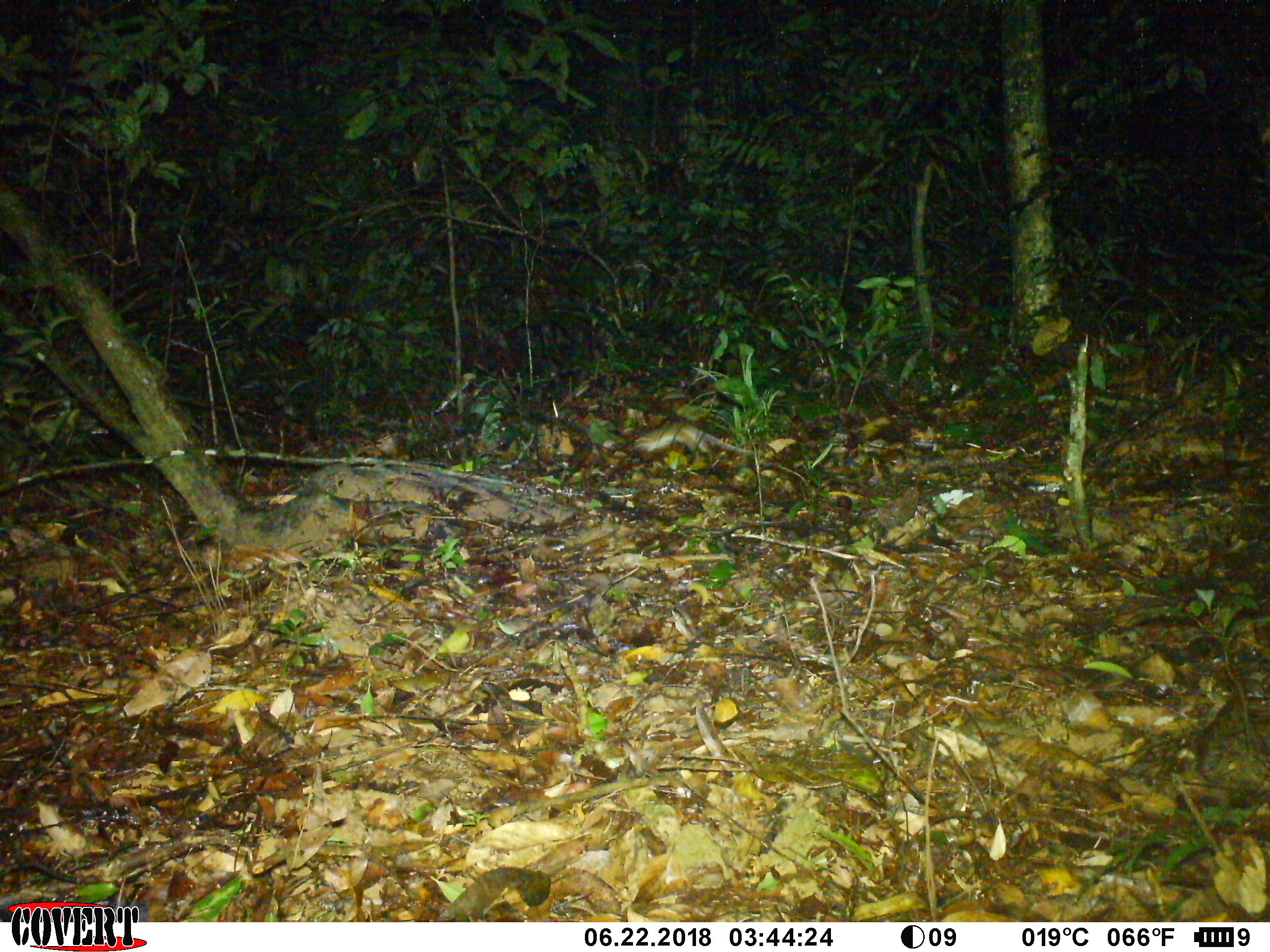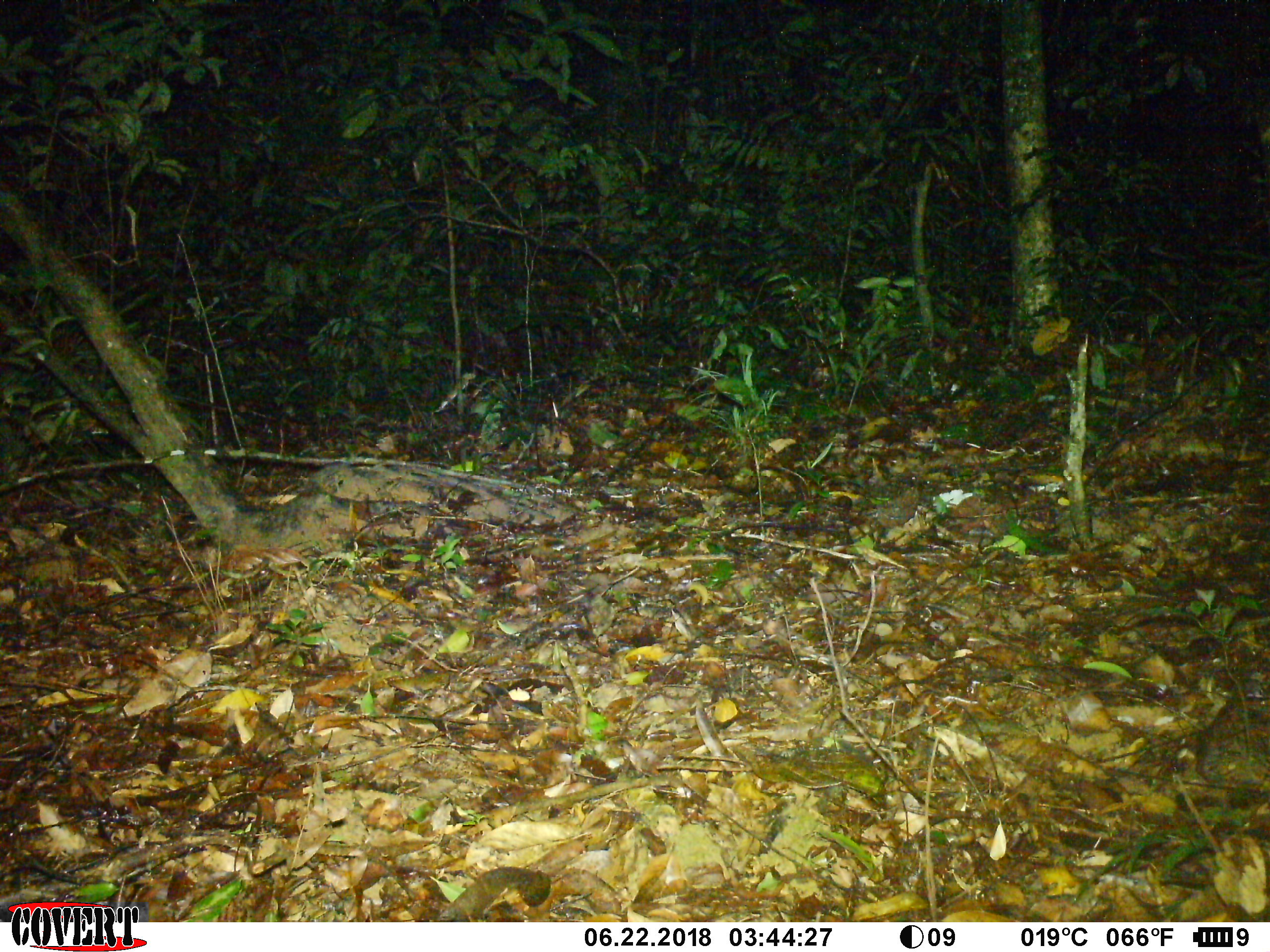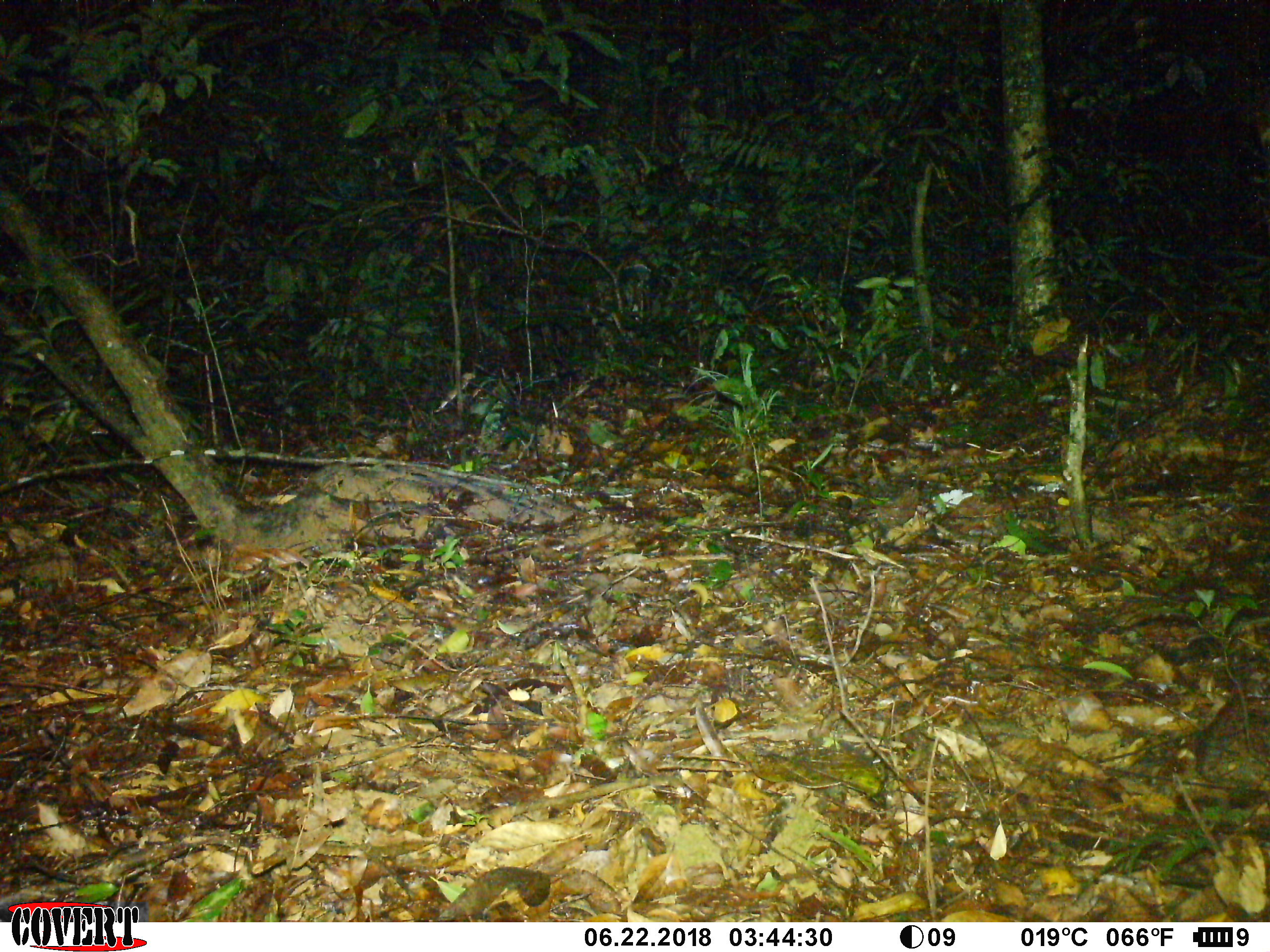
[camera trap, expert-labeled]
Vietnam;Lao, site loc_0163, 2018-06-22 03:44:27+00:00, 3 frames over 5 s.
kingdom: Animalia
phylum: Chordata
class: Mammalia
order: Rodentia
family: Muridae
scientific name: Muridae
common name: old-world mice and rats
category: unidentified murid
Unidentified murid (old-world mice and rats) (Muridae). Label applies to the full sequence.